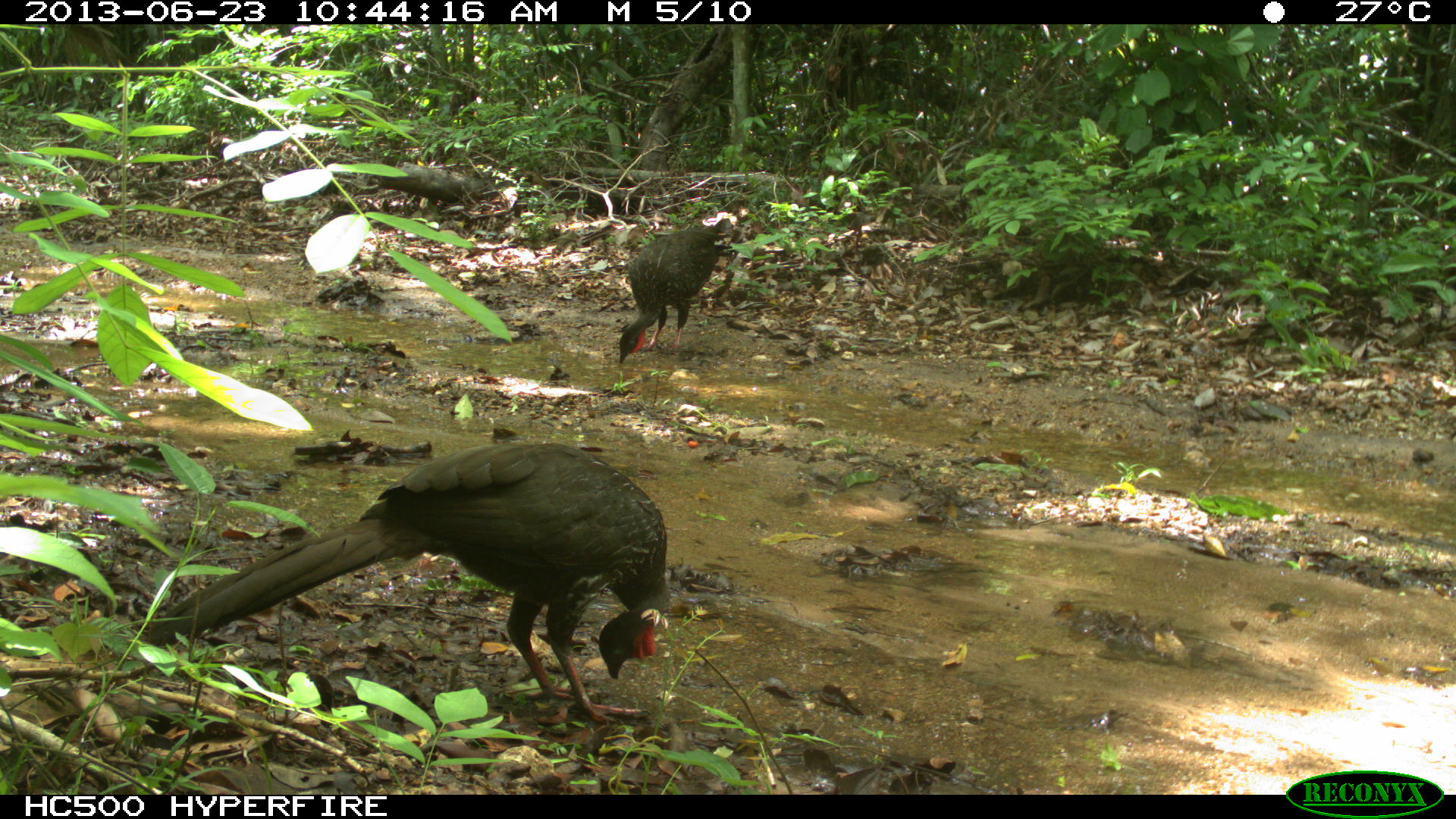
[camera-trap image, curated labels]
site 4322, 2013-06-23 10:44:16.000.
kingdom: Animalia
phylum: Chordata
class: Aves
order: Galliformes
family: Cracidae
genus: Penelope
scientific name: Penelope purpurascens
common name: crested guan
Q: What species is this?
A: Penelope purpurascens (crested guan).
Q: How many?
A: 1.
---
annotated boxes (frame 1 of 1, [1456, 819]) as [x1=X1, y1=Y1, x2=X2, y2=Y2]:
penelope purpurascens: [x1=134, y1=440, x2=670, y2=725]; [x1=617, y1=217, x2=734, y2=365]